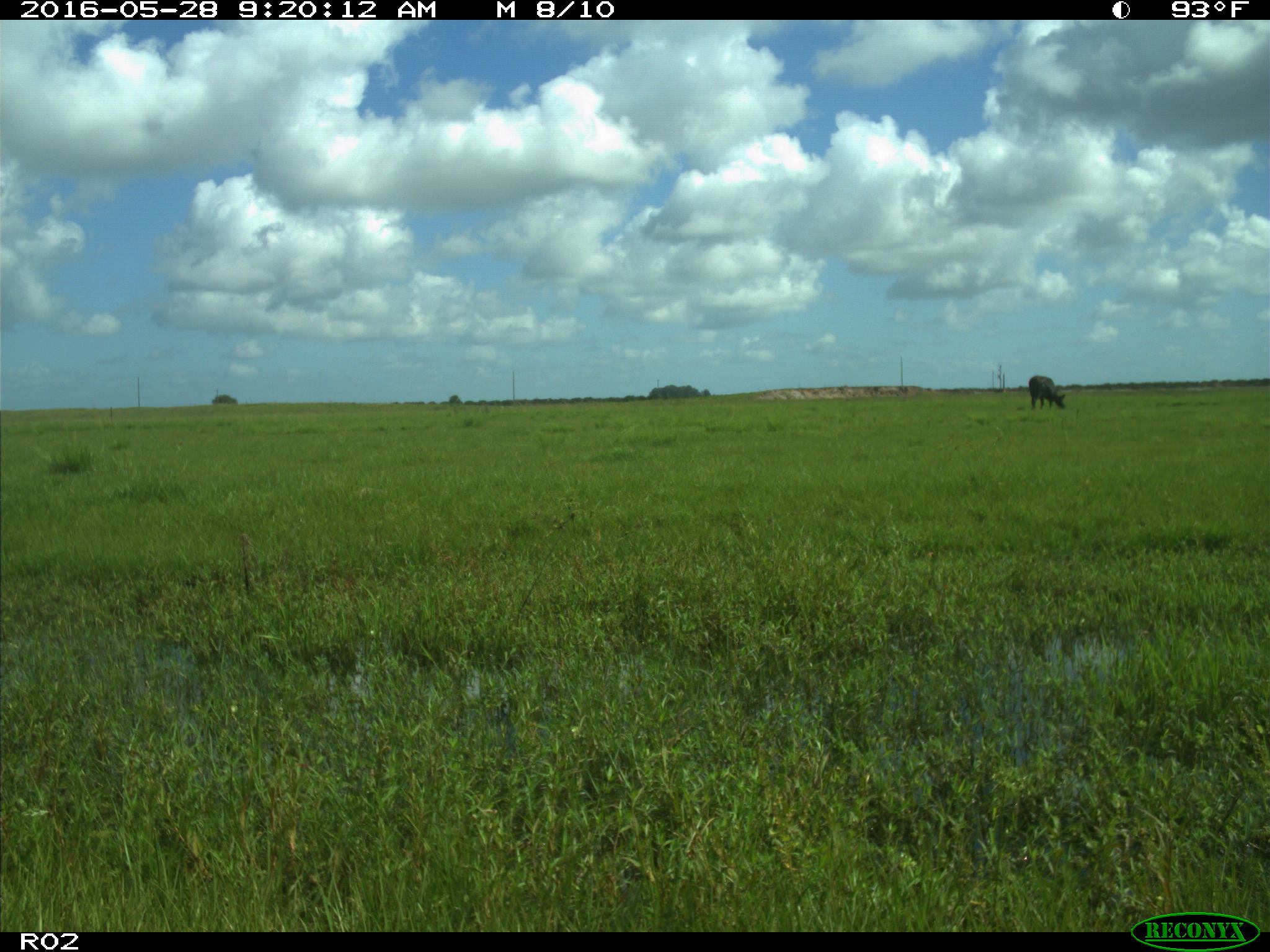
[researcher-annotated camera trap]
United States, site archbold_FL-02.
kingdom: Animalia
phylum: Chordata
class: Mammalia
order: Artiodactyla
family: Bovidae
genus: Bos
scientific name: Bos taurus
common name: domestic cow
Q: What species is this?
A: Bos taurus (domestic cow).